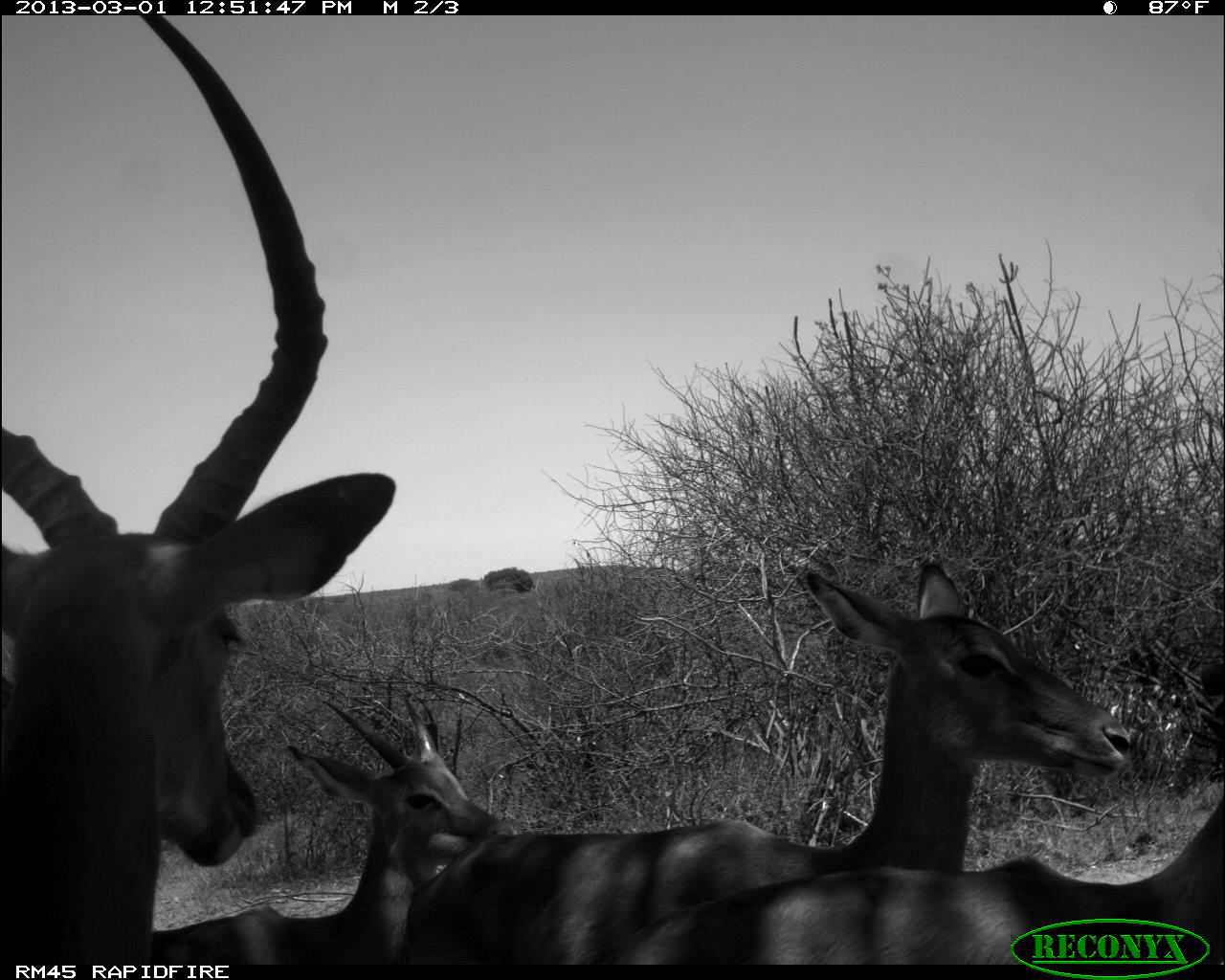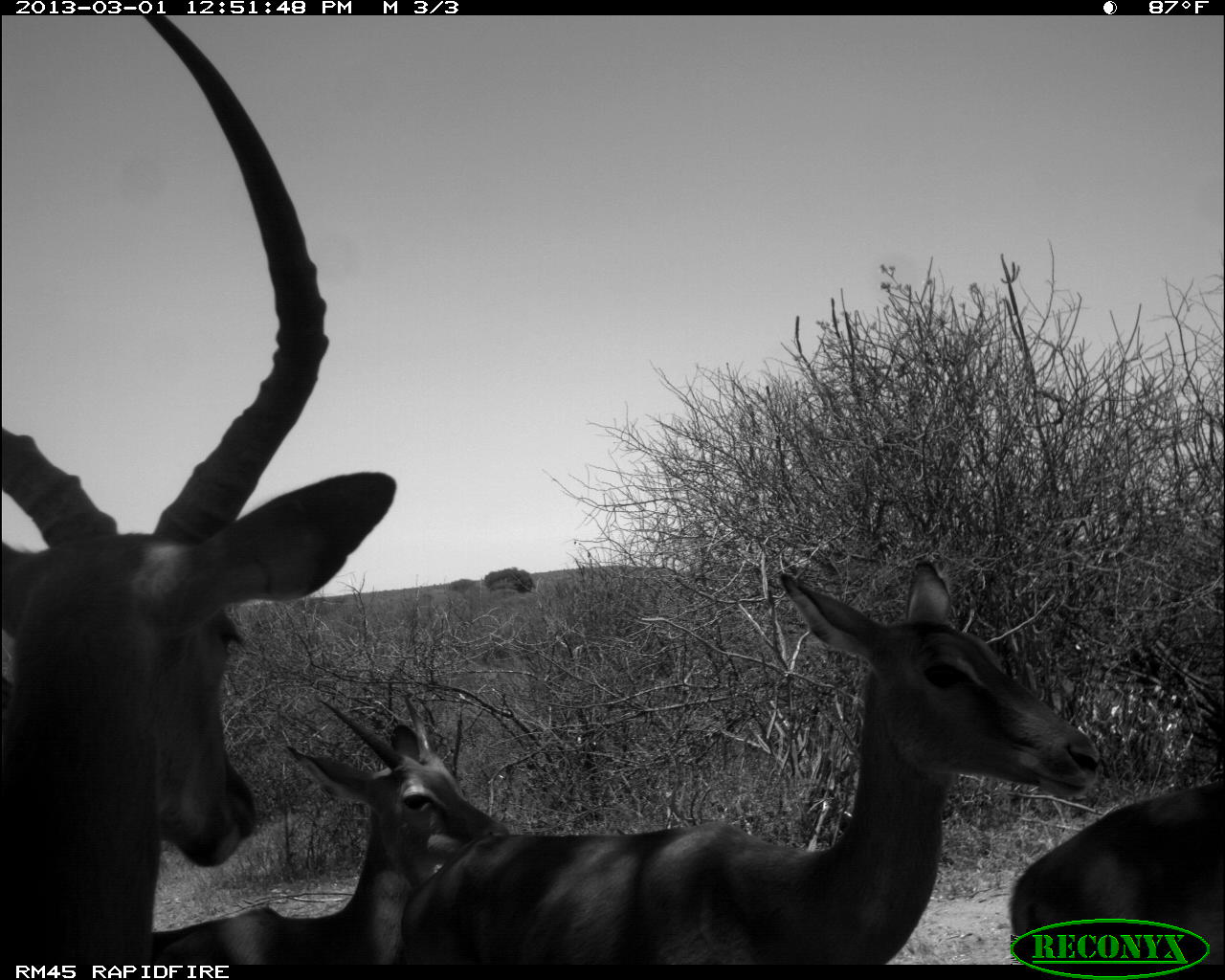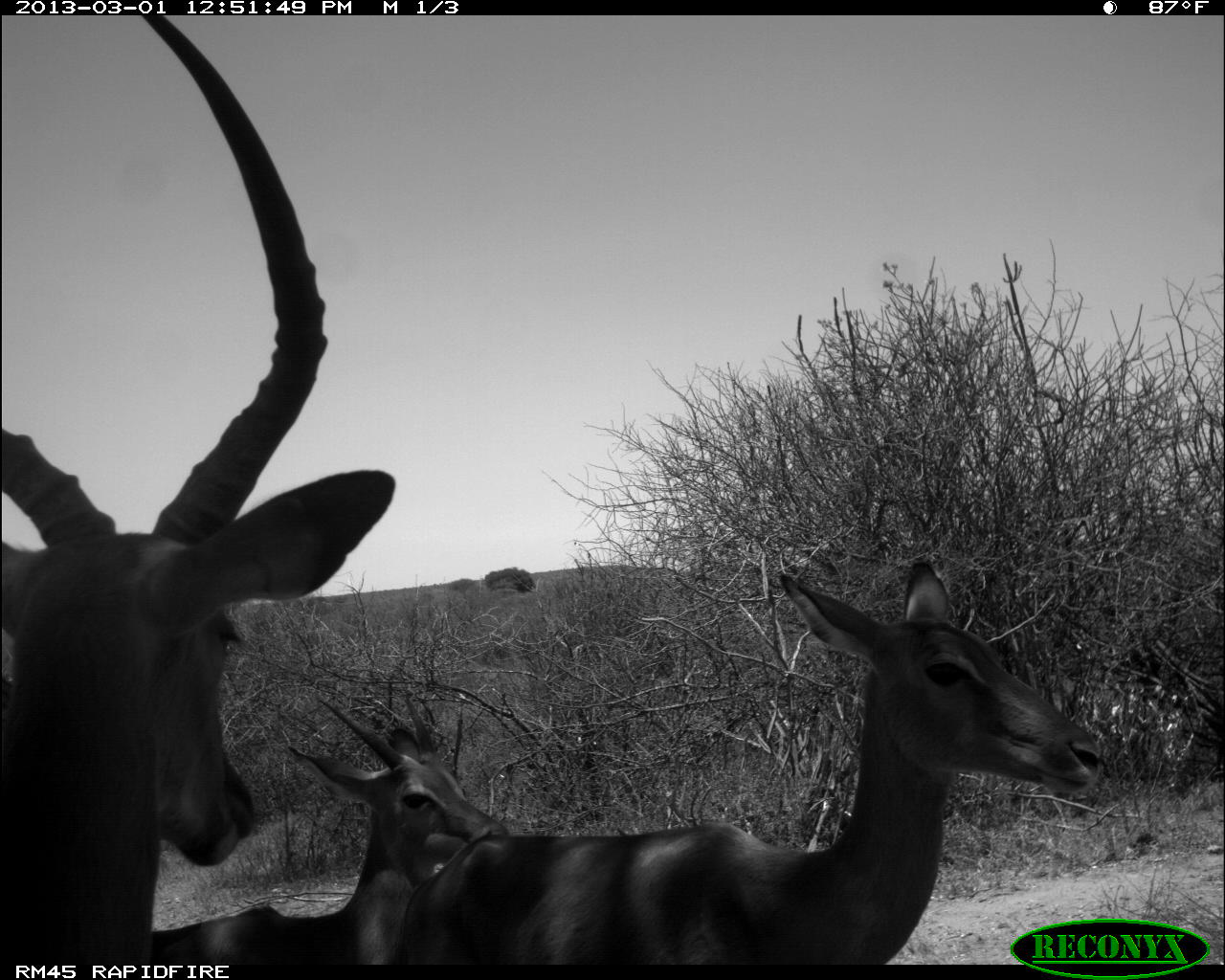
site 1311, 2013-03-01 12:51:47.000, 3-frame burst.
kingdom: Animalia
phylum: Chordata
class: Mammalia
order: Artiodactyla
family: Bovidae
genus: Aepyceros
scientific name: Aepyceros melampus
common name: impala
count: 4